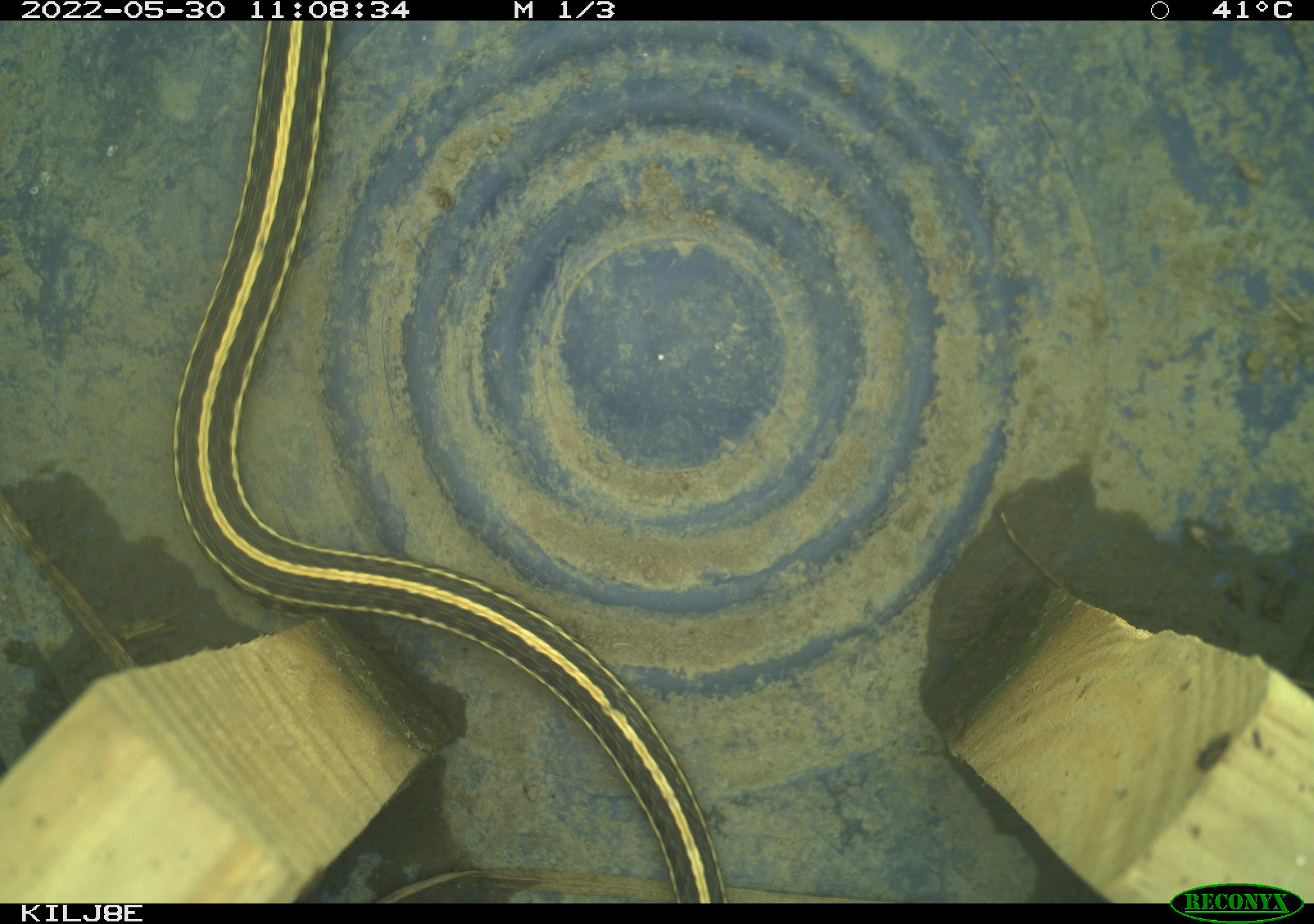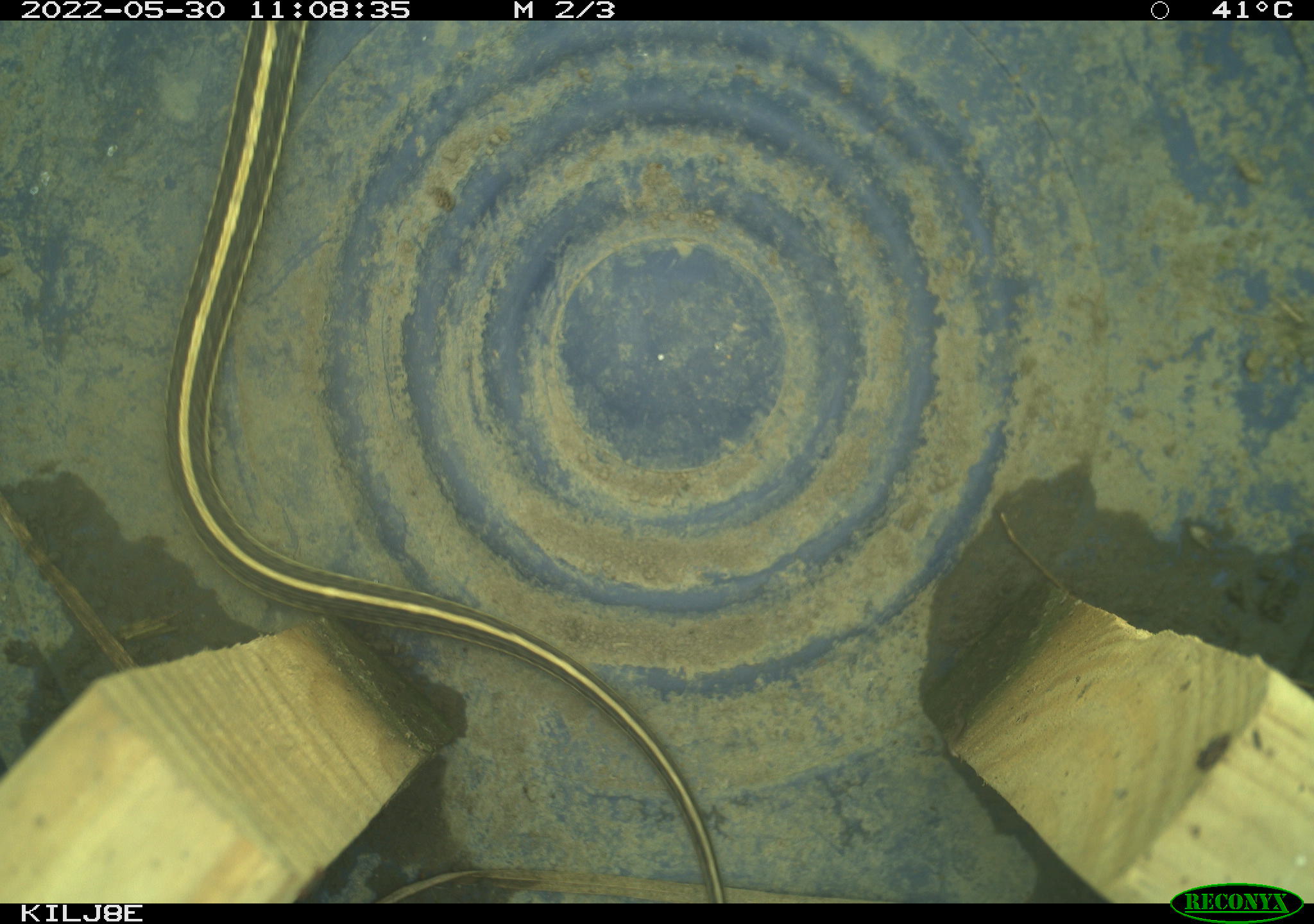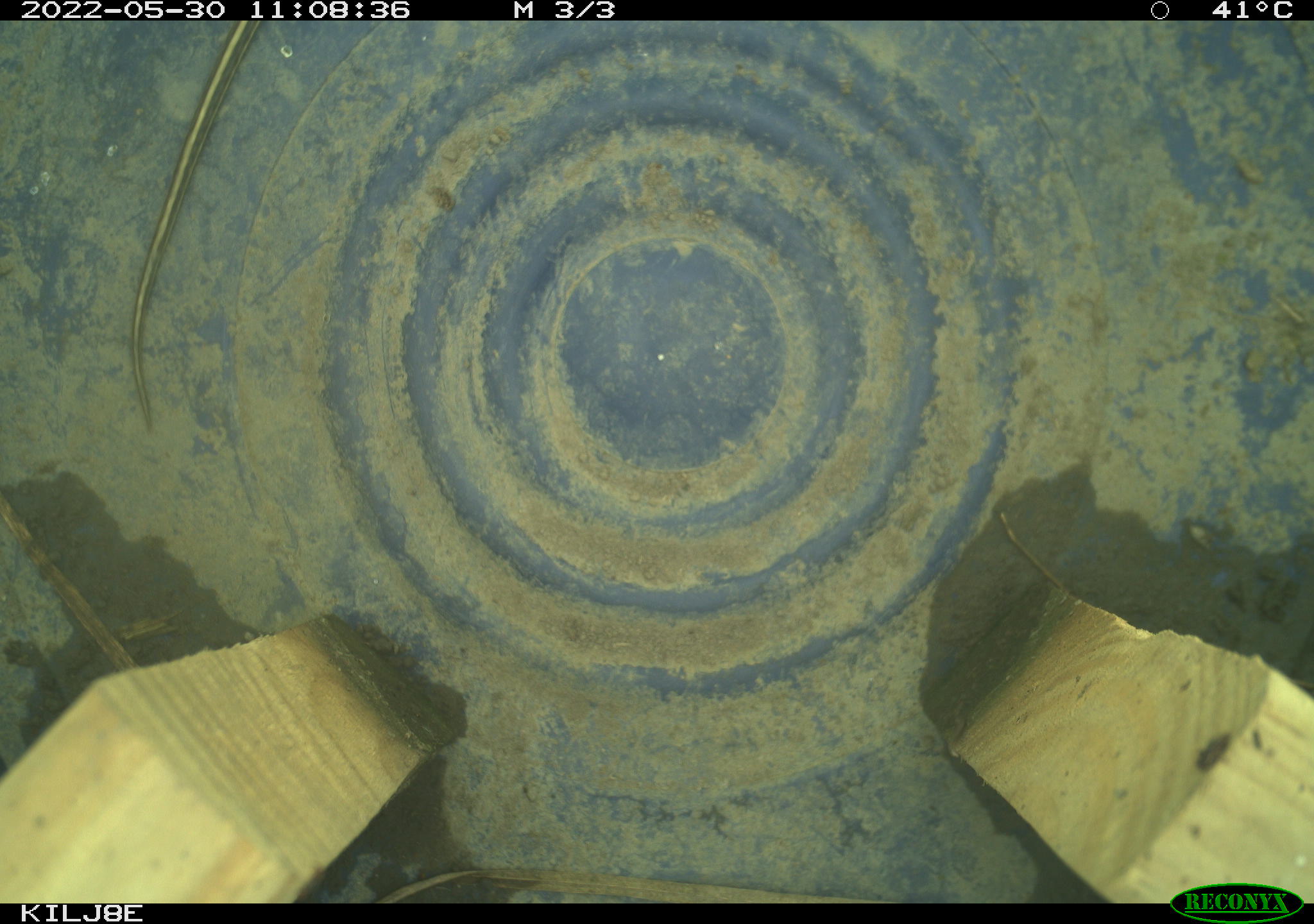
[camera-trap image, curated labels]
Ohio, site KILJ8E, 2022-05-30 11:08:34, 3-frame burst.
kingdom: Animalia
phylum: Chordata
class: Reptilia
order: Squamata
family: Colubridae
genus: Thamnophis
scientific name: Thamnophis radix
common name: plains gartersnake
Plains gartersnake (Thamnophis radix).